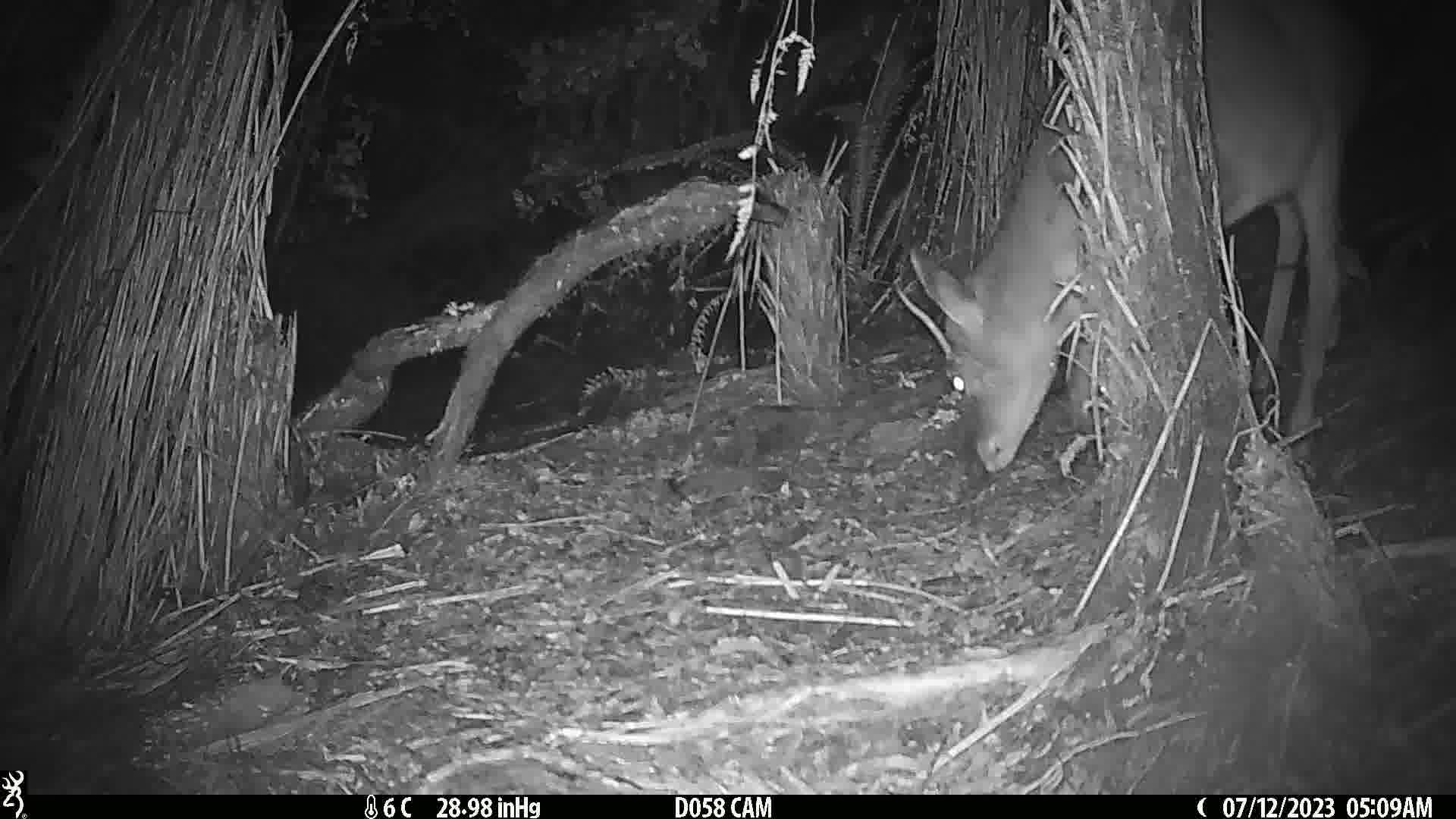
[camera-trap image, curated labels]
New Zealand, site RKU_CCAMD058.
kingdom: Animalia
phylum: Chordata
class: Mammalia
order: Artiodactyla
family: Cervidae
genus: Odocoileus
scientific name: Odocoileus virginianus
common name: white-tailed deer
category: white tailed deer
White tailed deer (white-tailed deer) (Odocoileus virginianus).